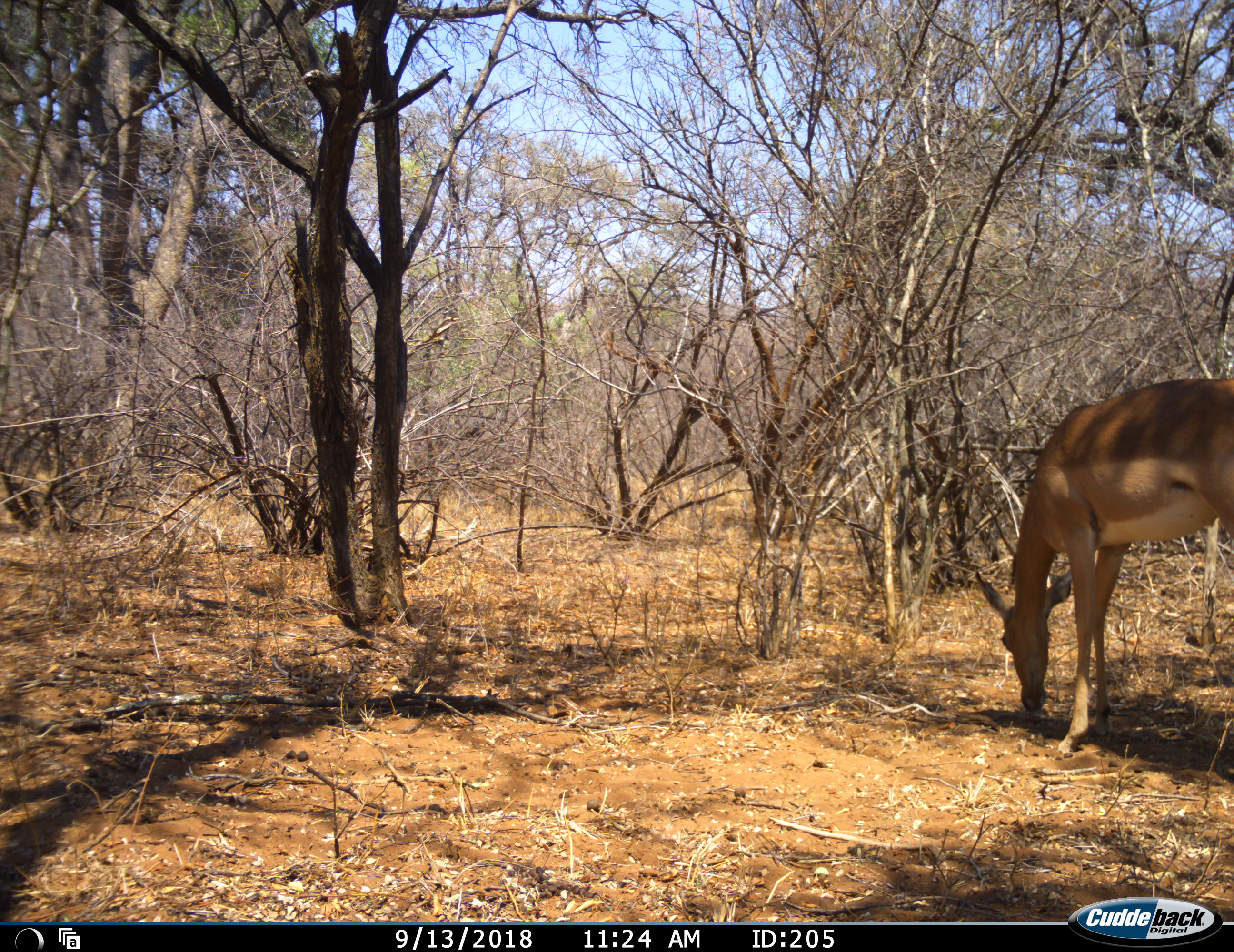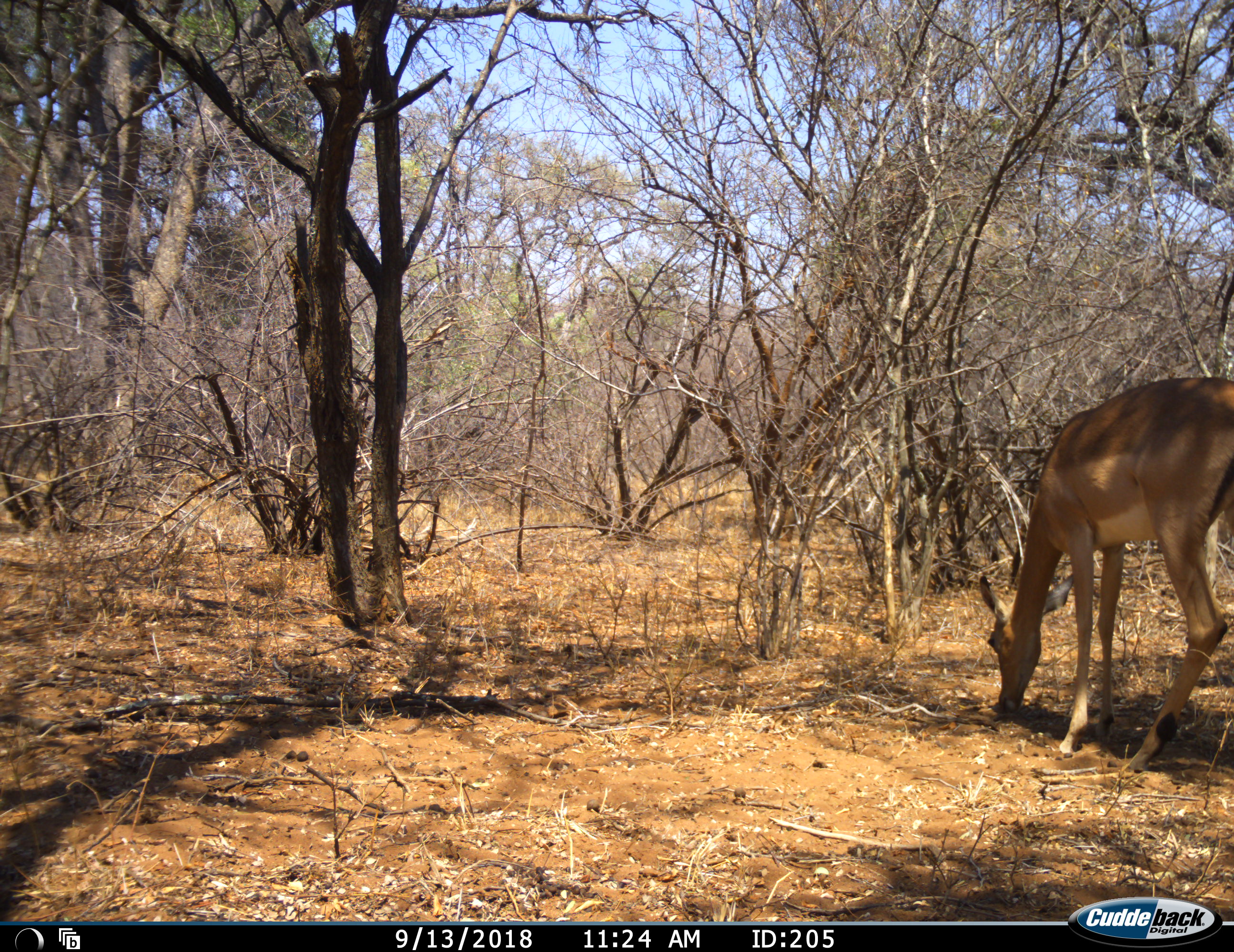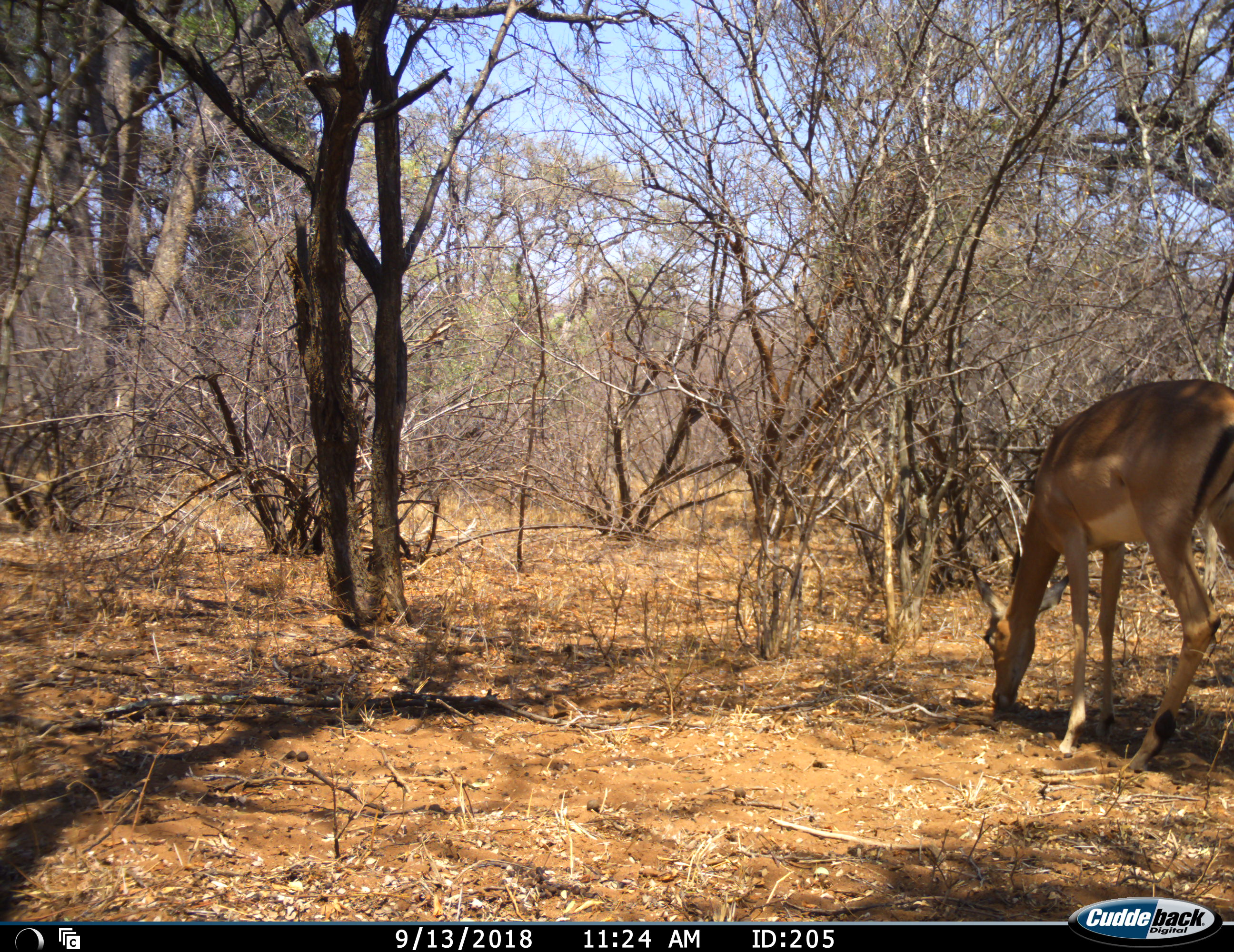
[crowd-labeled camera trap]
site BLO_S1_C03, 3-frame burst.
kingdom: Animalia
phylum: Chordata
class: Mammalia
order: Artiodactyla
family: Bovidae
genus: Aepyceros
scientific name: Aepyceros melampus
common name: impala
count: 1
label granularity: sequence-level